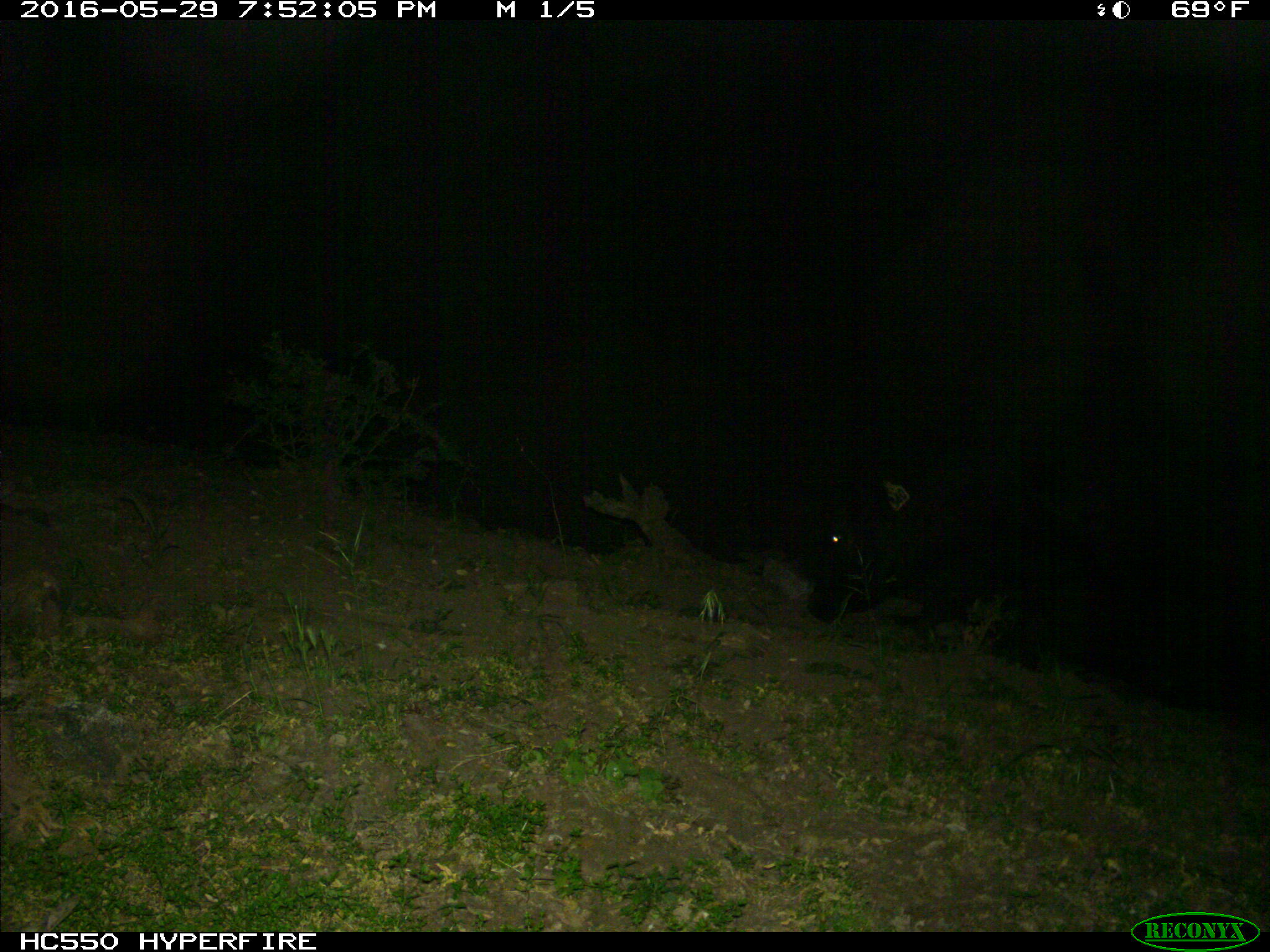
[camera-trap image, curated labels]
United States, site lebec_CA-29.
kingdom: Animalia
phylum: Chordata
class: Mammalia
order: Artiodactyla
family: Bovidae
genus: Bos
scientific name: Bos taurus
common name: domestic cow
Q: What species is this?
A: Bos taurus (domestic cow).